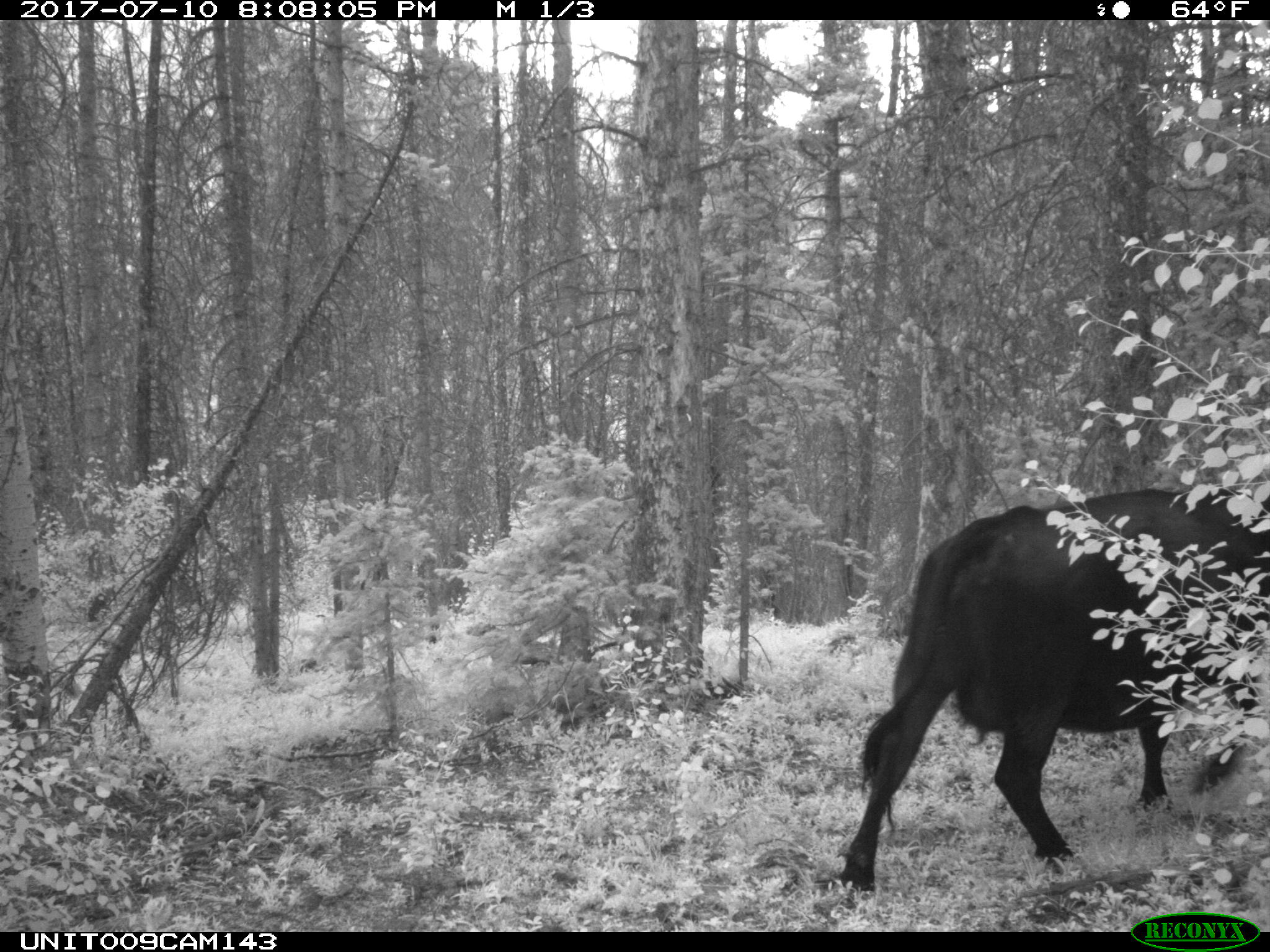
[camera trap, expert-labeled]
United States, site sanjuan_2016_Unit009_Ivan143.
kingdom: Animalia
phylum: Chordata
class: Mammalia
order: Artiodactyla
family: Bovidae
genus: Bos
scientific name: Bos taurus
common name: domestic cow